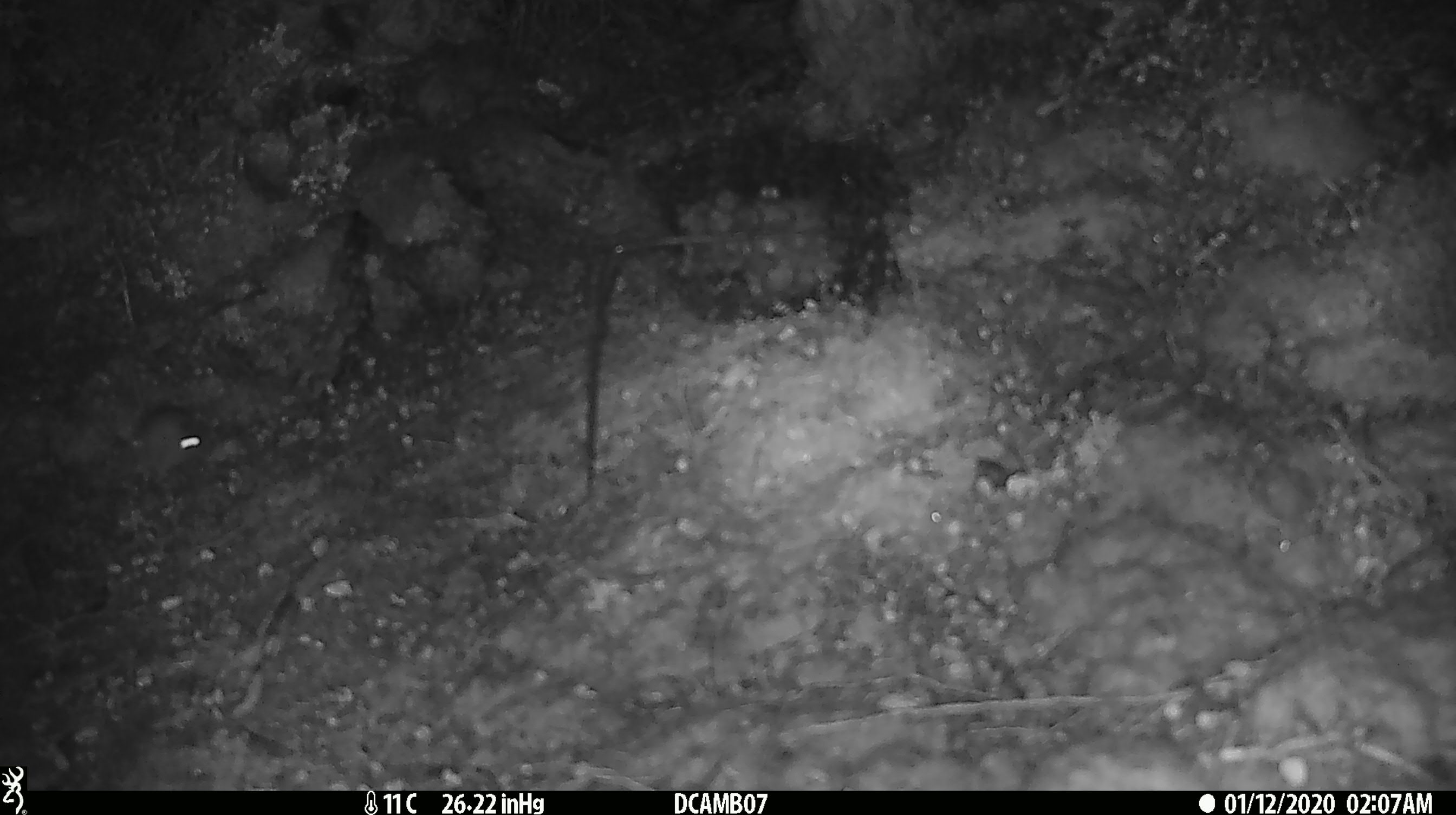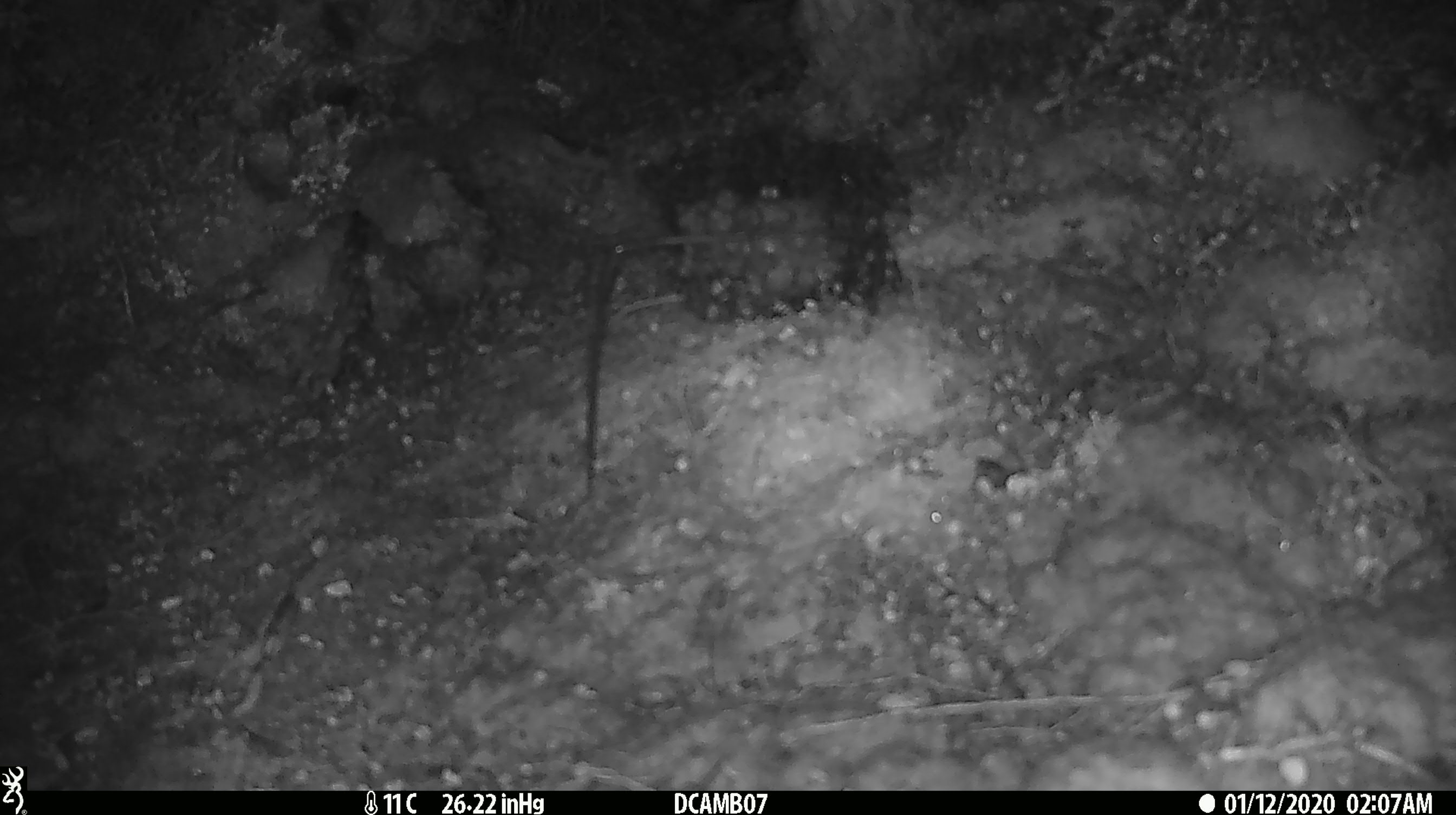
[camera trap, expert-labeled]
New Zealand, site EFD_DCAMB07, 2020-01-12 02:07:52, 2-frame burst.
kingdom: Animalia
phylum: Chordata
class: Mammalia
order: Rodentia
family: Muridae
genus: Mus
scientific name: Mus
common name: mouse